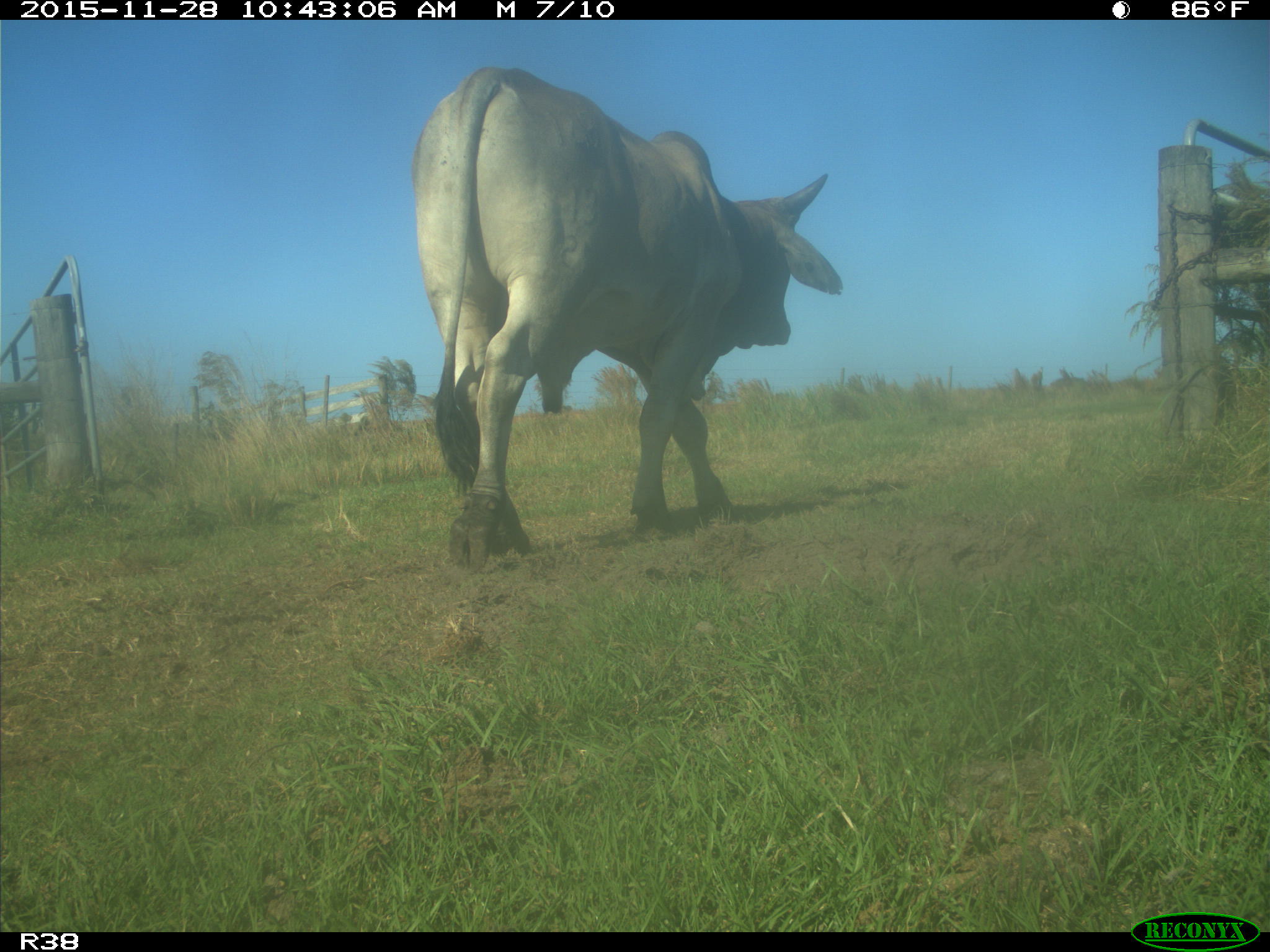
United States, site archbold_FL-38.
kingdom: Animalia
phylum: Chordata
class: Mammalia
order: Artiodactyla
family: Bovidae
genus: Bos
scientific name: Bos taurus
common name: domestic cow